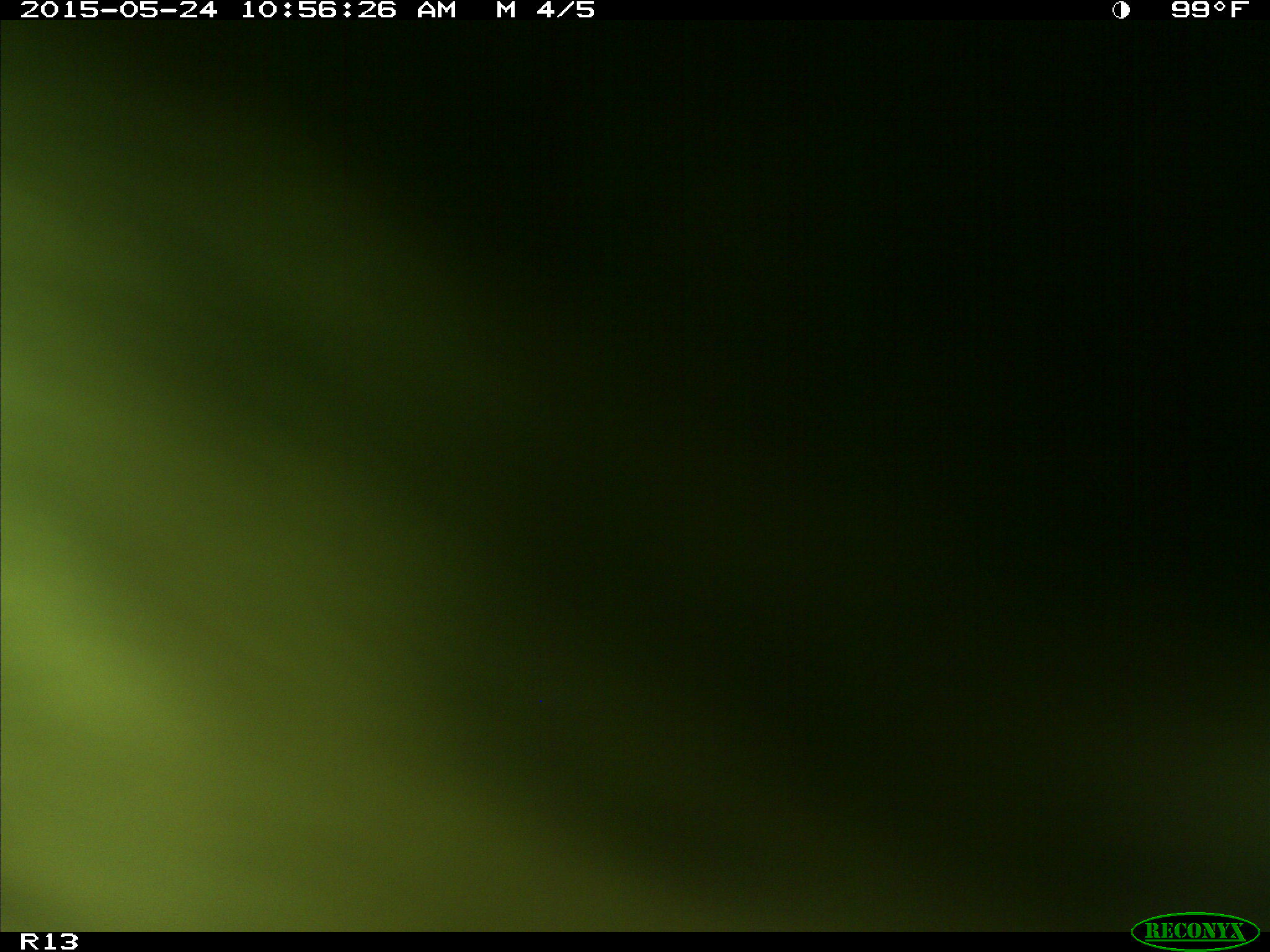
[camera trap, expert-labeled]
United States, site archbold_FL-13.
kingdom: Animalia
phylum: Chordata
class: Mammalia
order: Artiodactyla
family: Bovidae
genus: Bos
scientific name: Bos taurus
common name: domestic cow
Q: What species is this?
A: Bos taurus (domestic cow).